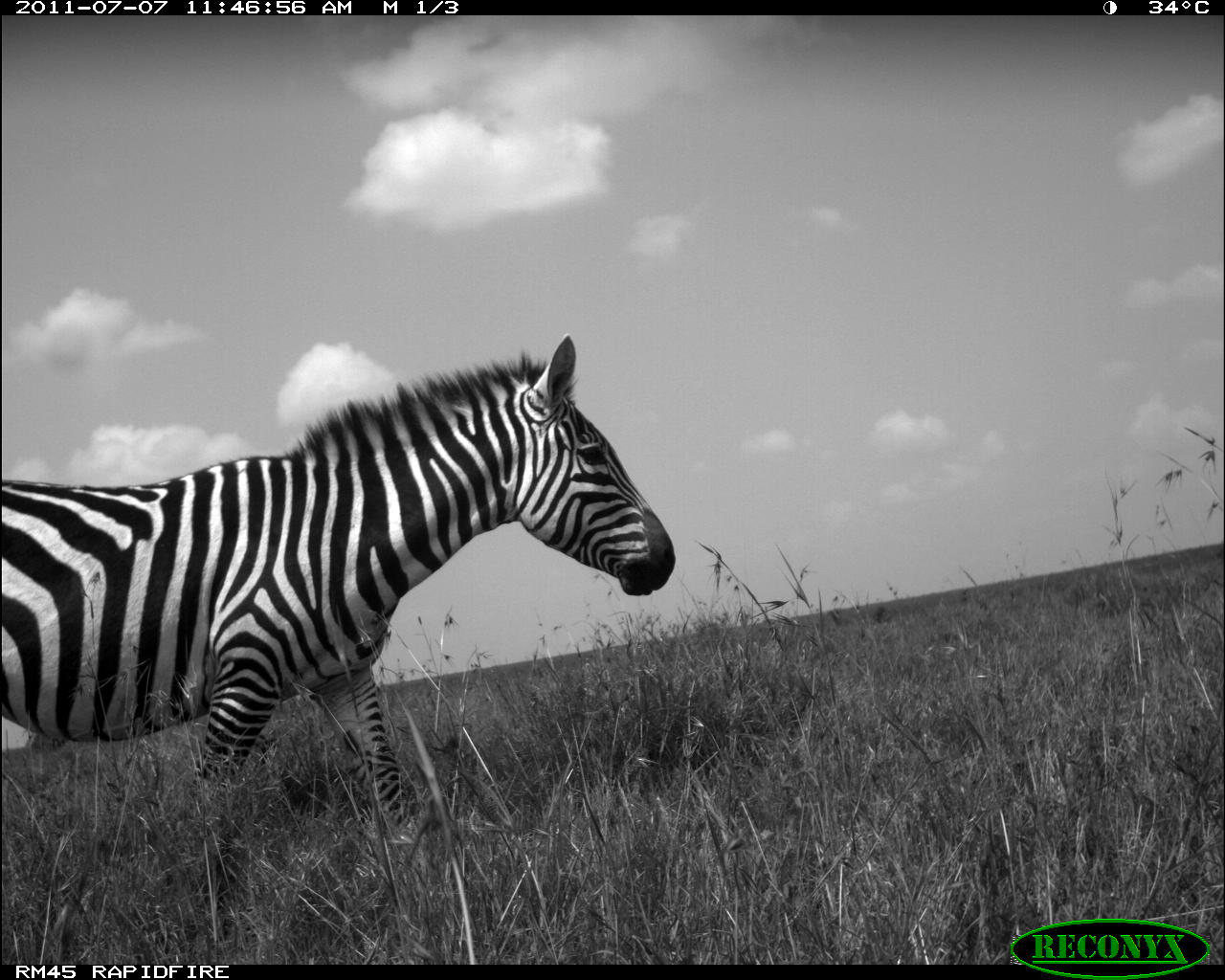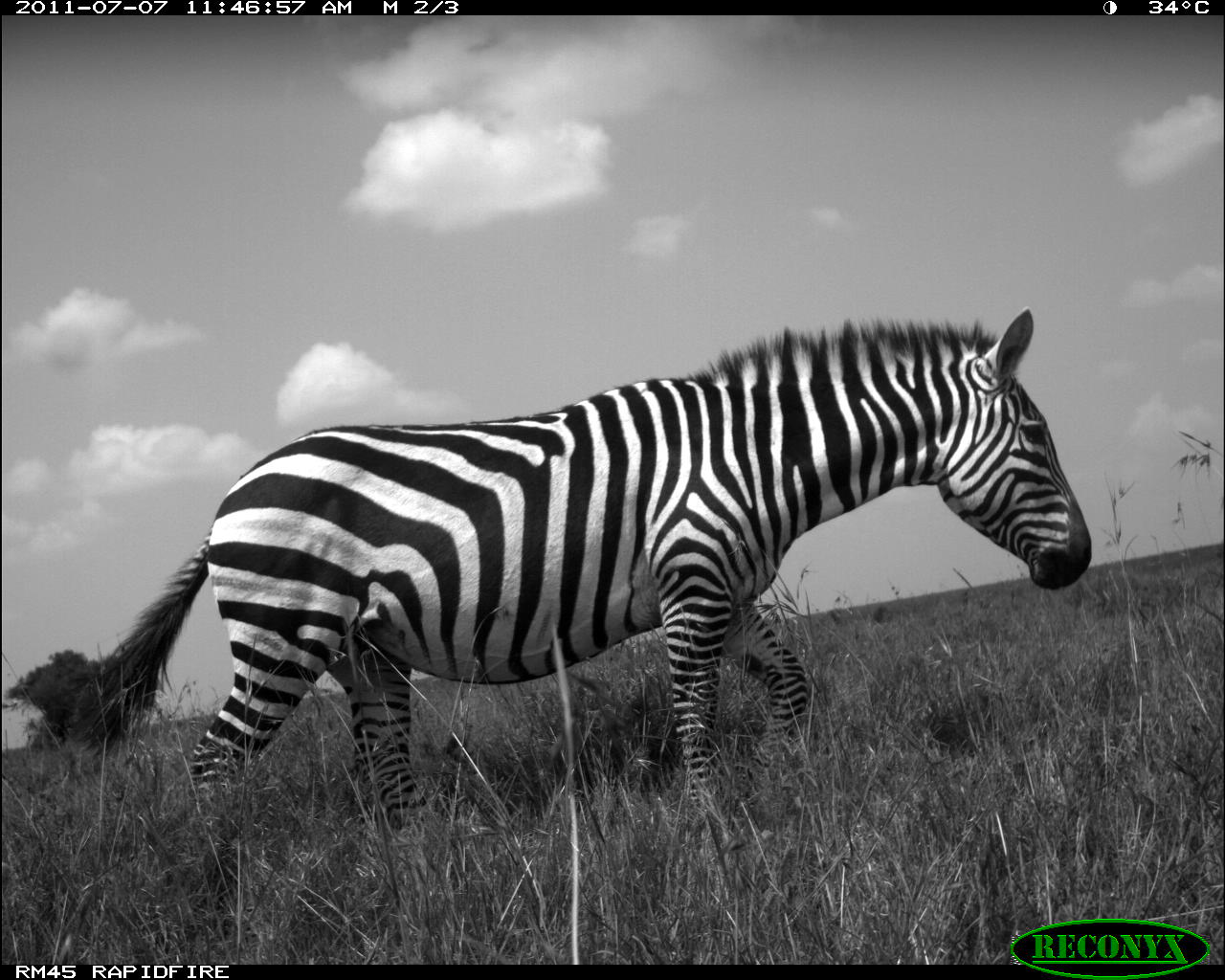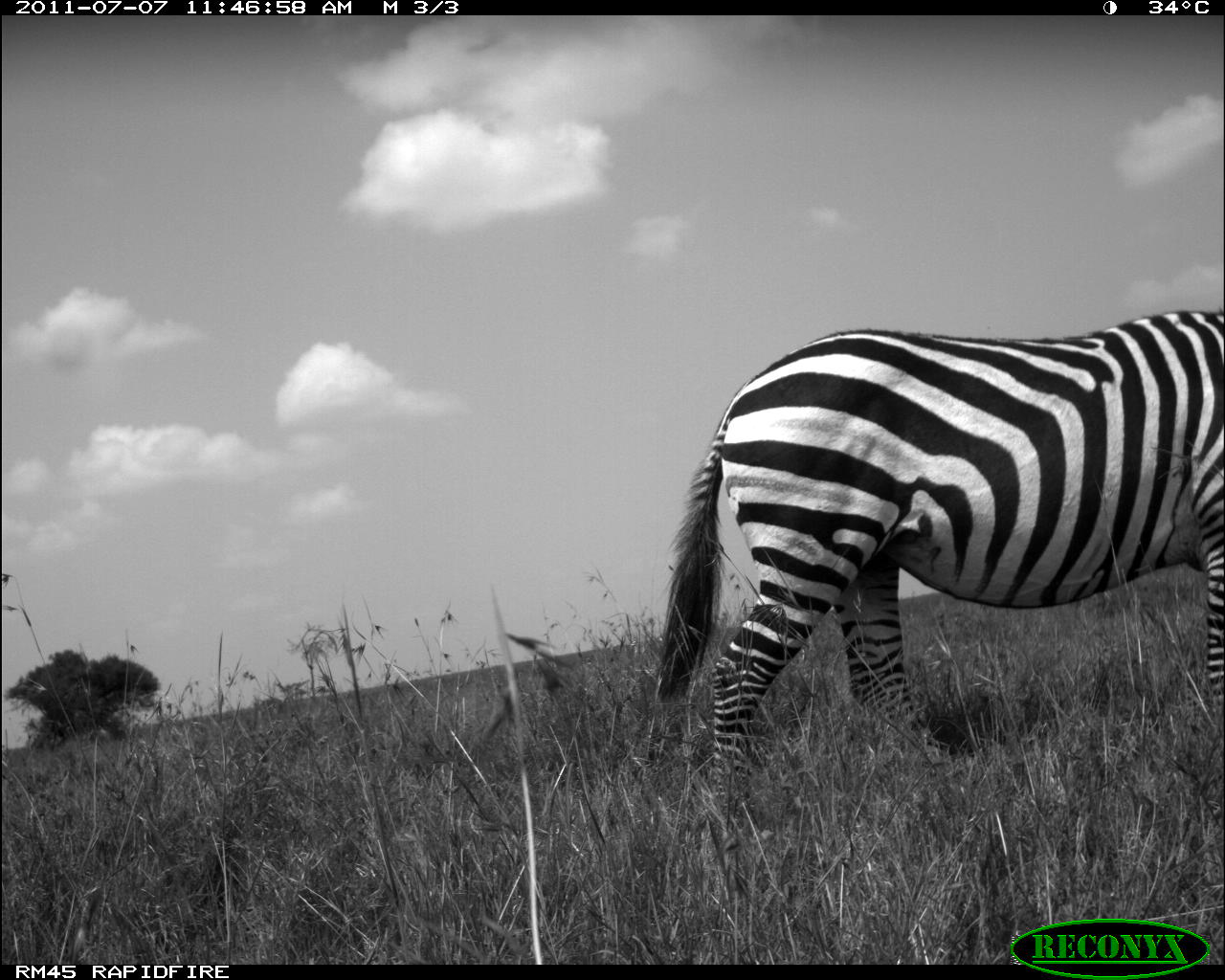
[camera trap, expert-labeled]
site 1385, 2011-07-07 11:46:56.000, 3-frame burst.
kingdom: Animalia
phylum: Chordata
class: Mammalia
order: Perissodactyla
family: Equidae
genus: Equus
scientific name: Equus quagga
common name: plains zebra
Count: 1.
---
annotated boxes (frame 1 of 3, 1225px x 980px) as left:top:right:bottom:
equus quagga: 0:330:673:820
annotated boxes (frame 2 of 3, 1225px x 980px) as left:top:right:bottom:
equus quagga: 70:304:1090:834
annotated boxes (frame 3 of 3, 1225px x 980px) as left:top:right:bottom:
equus quagga: 656:307:1221:807